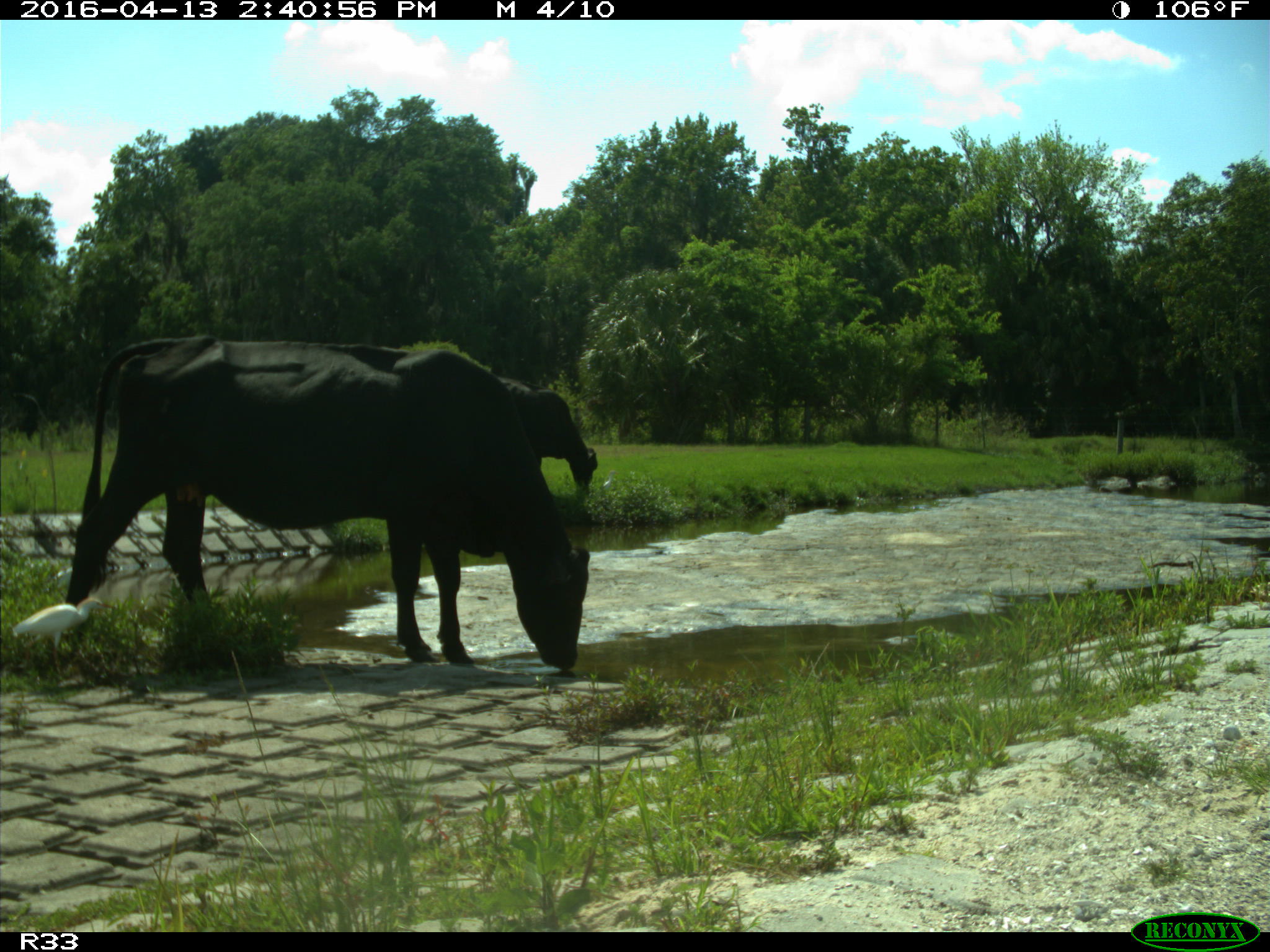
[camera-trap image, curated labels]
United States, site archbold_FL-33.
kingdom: Animalia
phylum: Chordata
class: Mammalia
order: Artiodactyla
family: Bovidae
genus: Bos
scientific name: Bos taurus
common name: domestic cow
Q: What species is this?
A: Bos taurus (domestic cow).